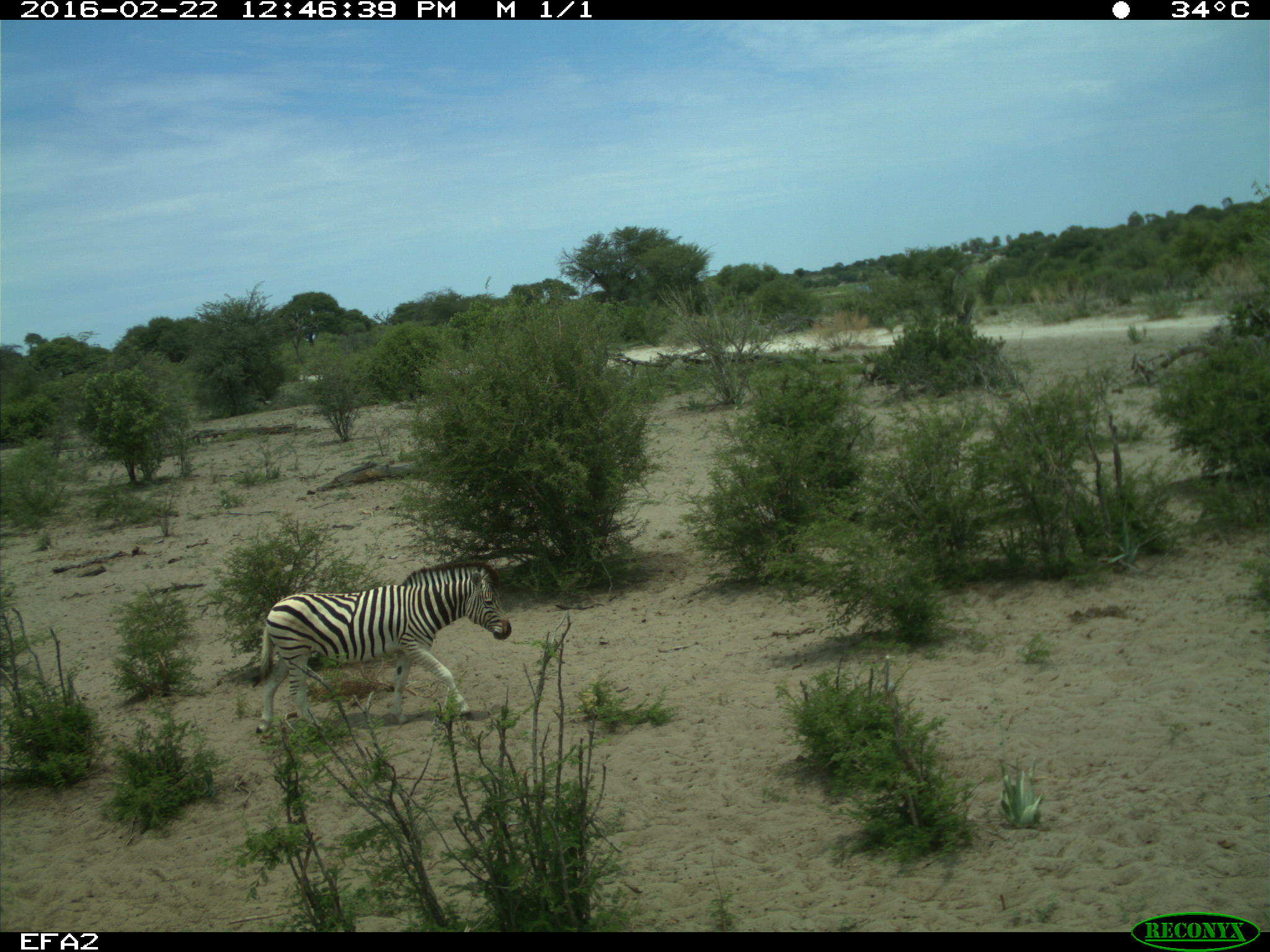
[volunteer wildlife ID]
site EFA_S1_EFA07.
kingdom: Animalia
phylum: Chordata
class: Mammalia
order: Perissodactyla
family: Equidae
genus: Equus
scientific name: Equus quagga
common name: plains zebra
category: zebraplains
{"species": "zebraplains (plains zebra) (Equus quagga)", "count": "1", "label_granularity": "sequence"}